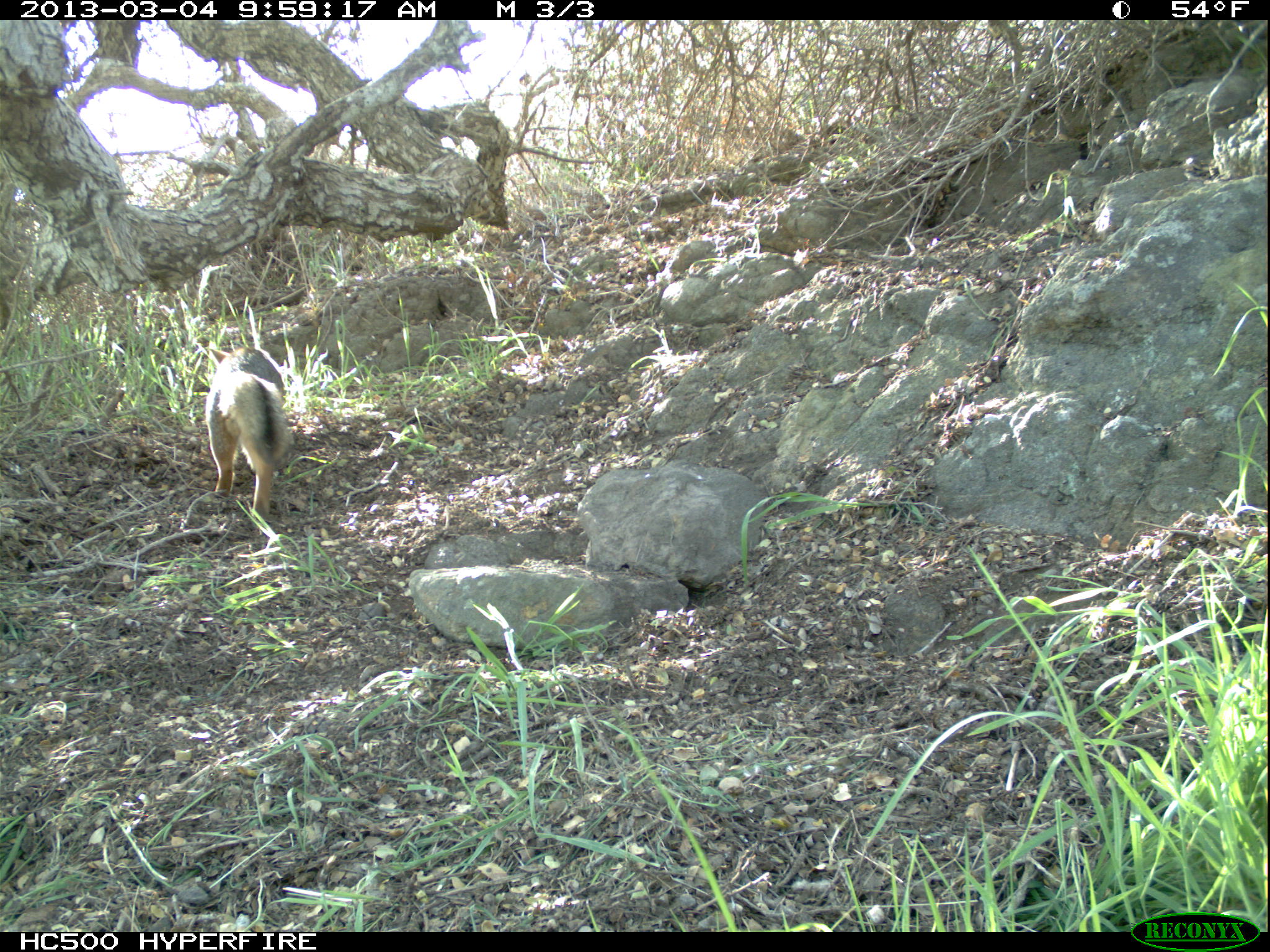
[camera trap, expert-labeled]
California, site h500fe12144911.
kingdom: Animalia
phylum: Chordata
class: Mammalia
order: Carnivora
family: Canidae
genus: Urocyon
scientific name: Urocyon littoralis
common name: island fox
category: fox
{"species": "fox (island fox) (Urocyon littoralis)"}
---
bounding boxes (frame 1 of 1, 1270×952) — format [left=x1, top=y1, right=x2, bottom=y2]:
fox: [left=206, top=346, right=295, bottom=519]